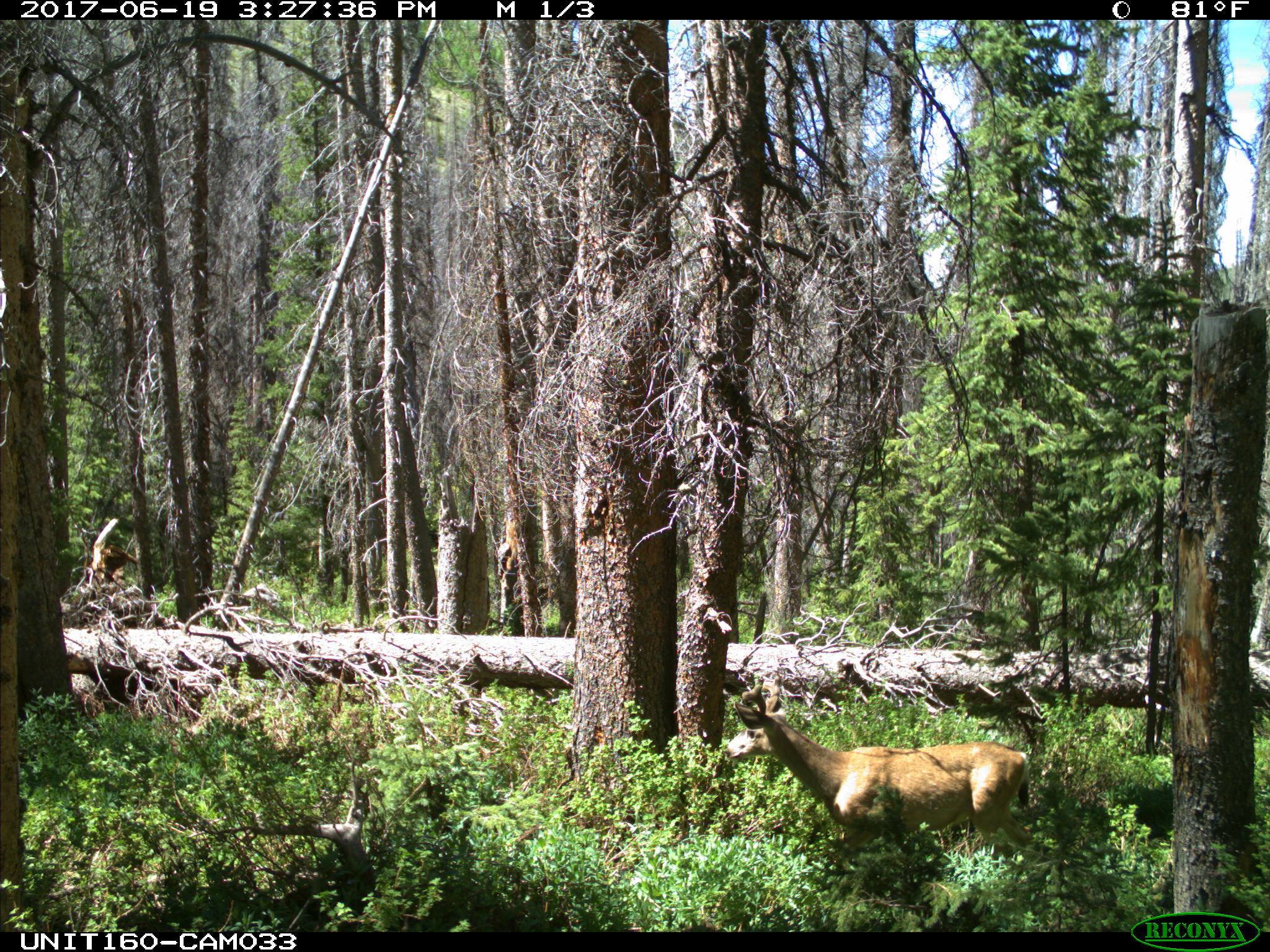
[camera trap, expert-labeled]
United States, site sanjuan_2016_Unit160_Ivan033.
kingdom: Animalia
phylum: Chordata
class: Mammalia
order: Artiodactyla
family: Cervidae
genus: Odocoileus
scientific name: Odocoileus hemionus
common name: mule deer